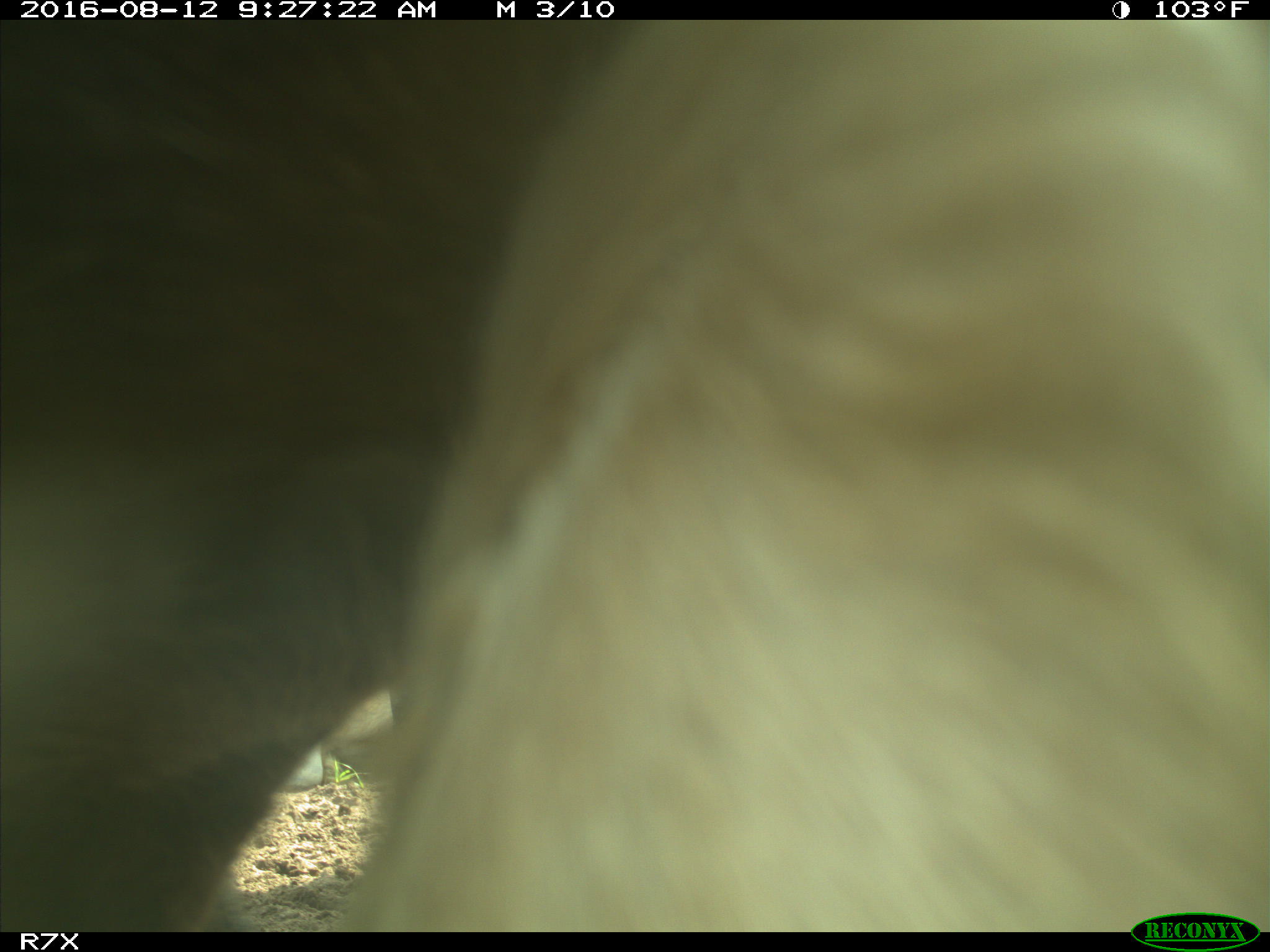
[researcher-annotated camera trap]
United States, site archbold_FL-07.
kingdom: Animalia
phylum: Chordata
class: Mammalia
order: Artiodactyla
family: Bovidae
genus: Bos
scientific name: Bos taurus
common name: domestic cow